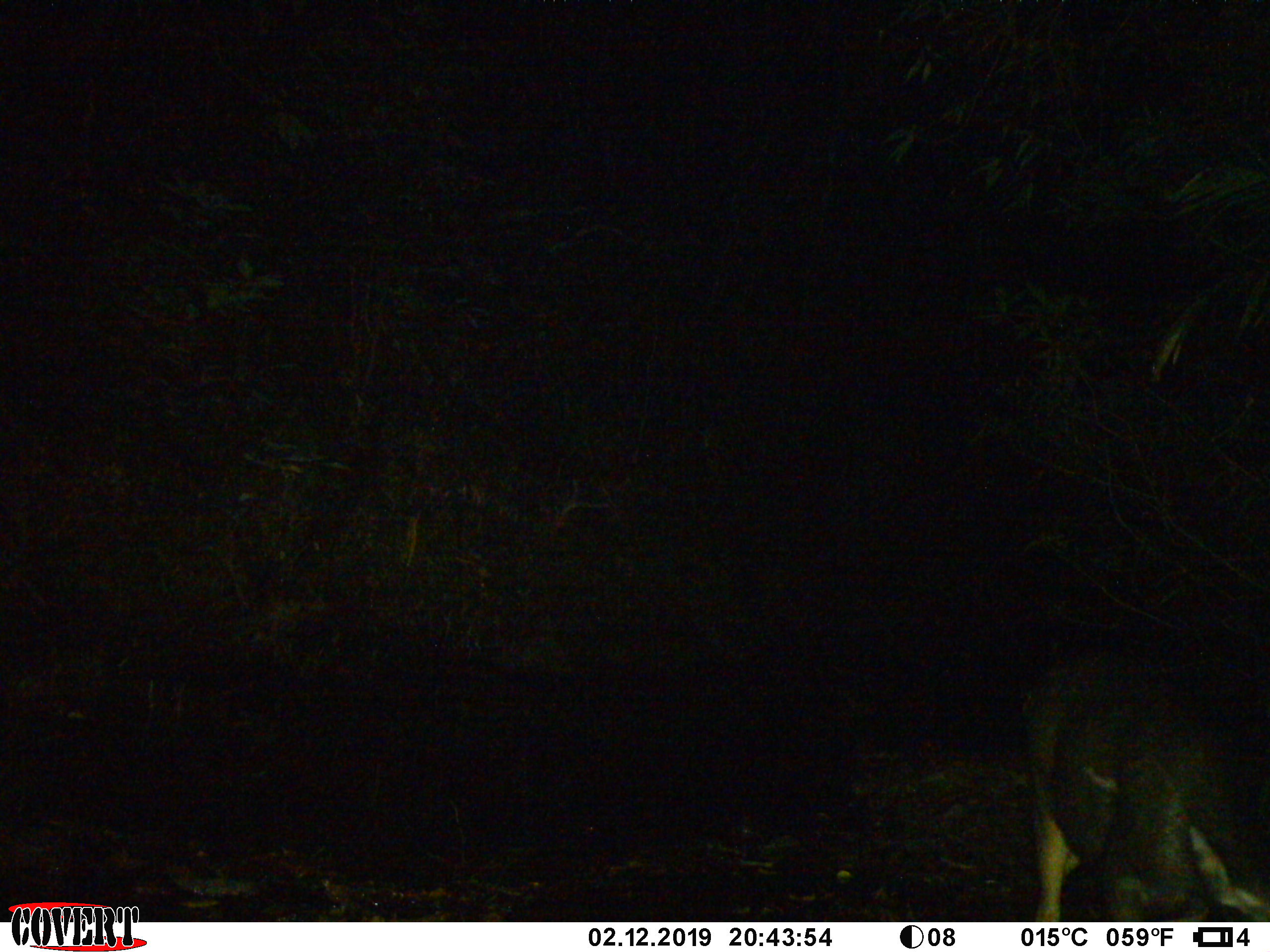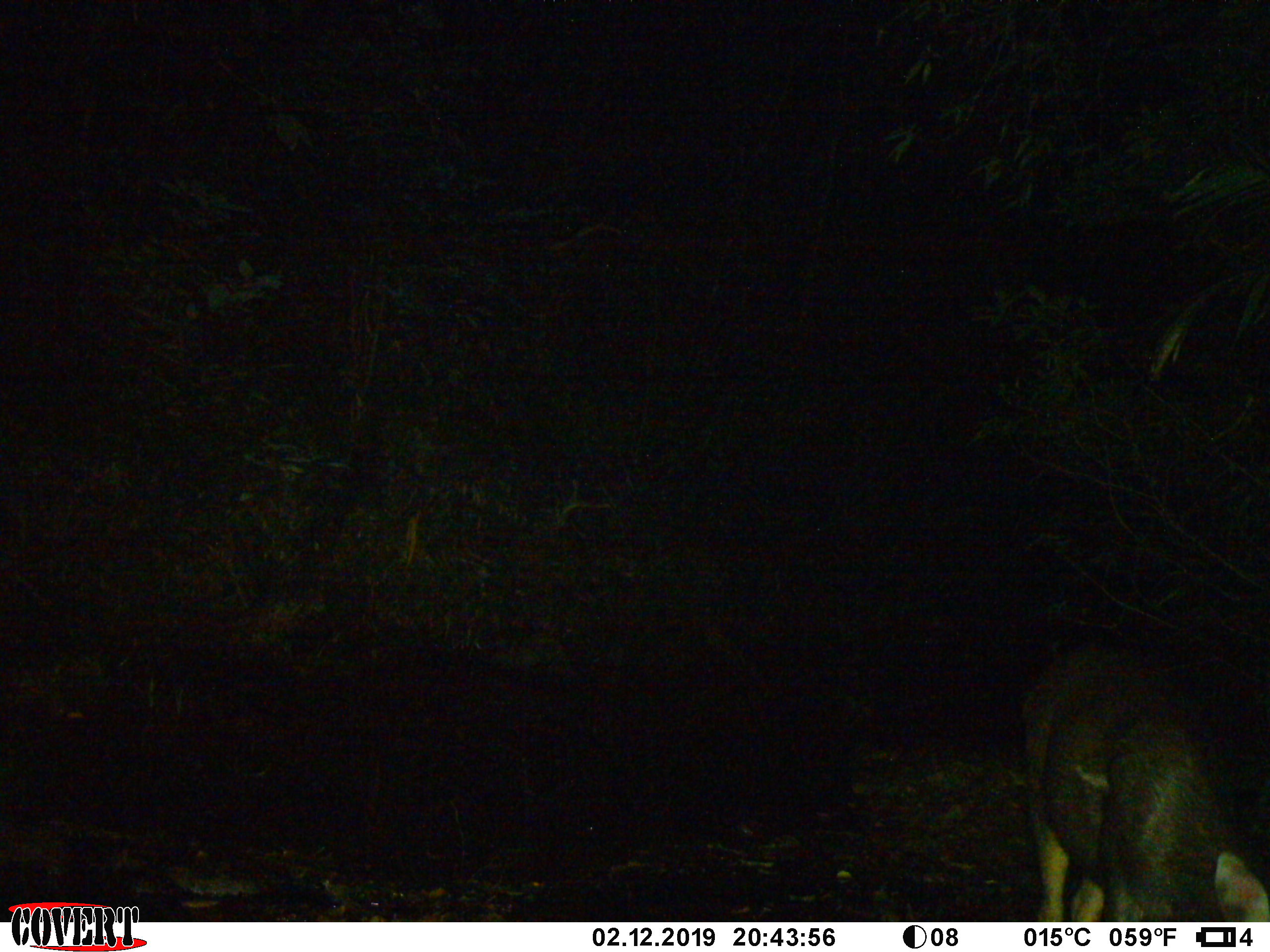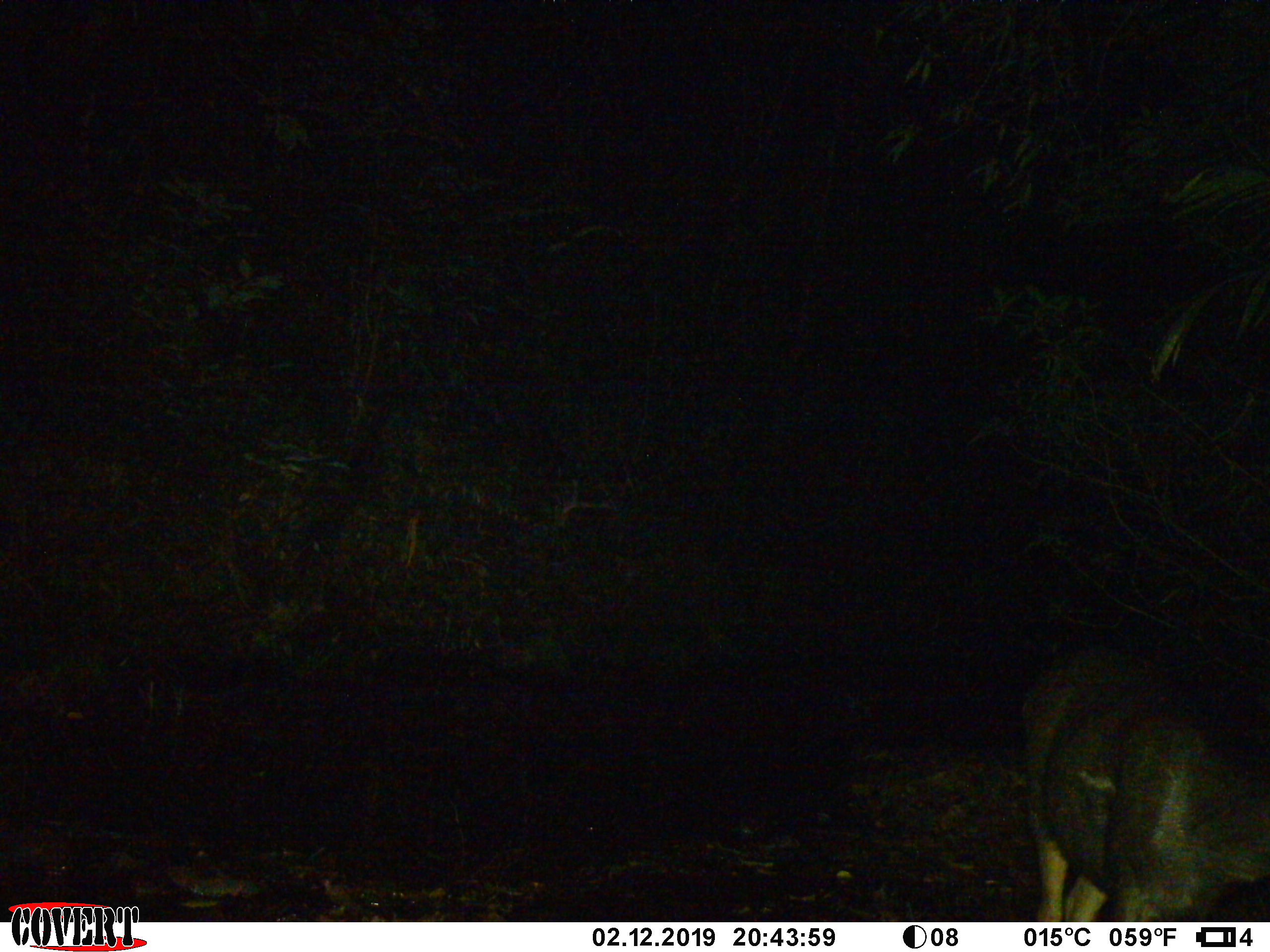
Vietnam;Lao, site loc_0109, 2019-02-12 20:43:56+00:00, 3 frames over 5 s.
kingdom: Animalia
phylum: Chordata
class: Mammalia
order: Artiodactyla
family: Cervidae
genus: Rusa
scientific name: Rusa unicolor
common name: sambar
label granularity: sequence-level